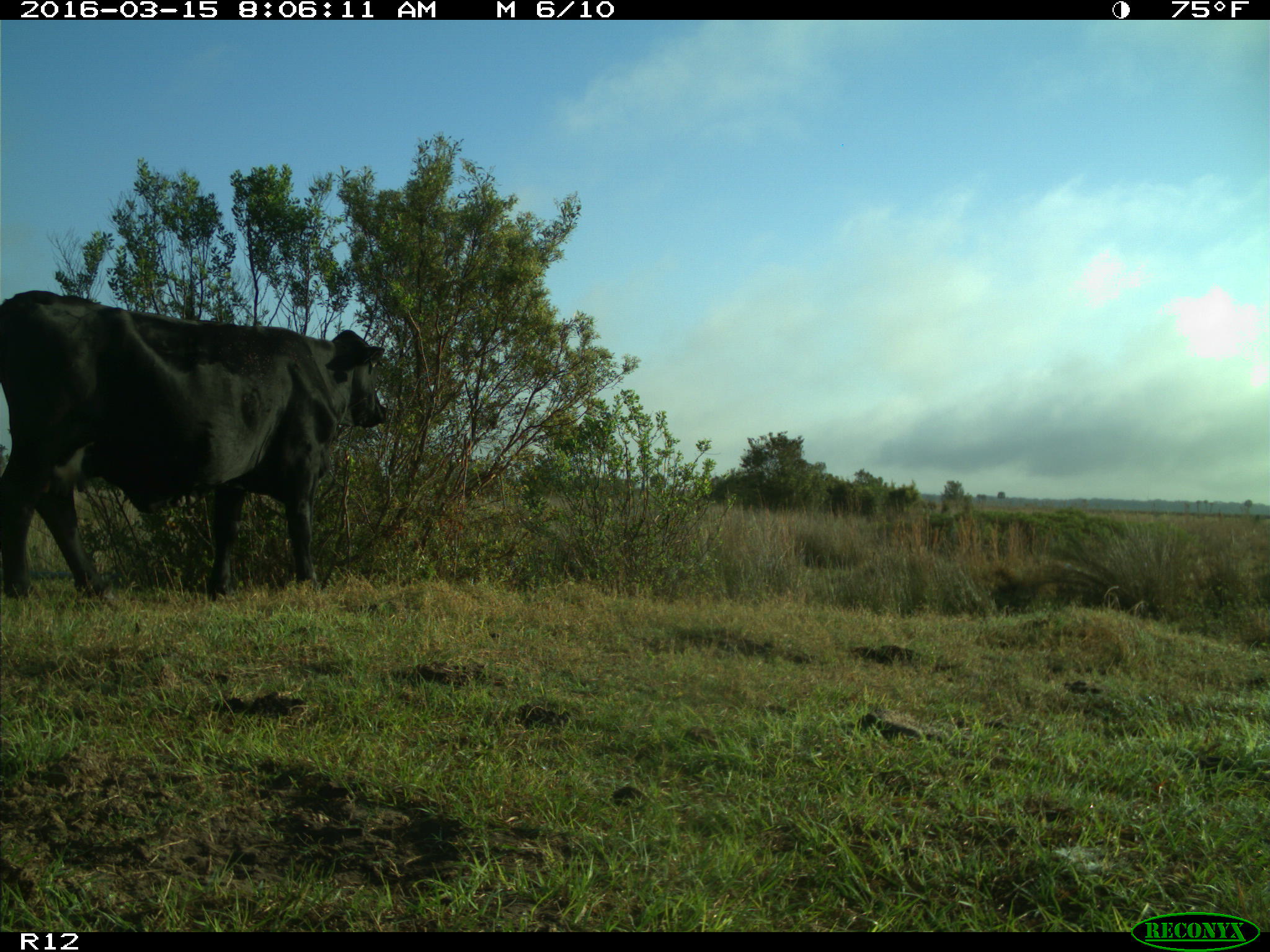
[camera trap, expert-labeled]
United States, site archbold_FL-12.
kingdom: Animalia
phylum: Chordata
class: Mammalia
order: Artiodactyla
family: Bovidae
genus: Bos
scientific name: Bos taurus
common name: domestic cow